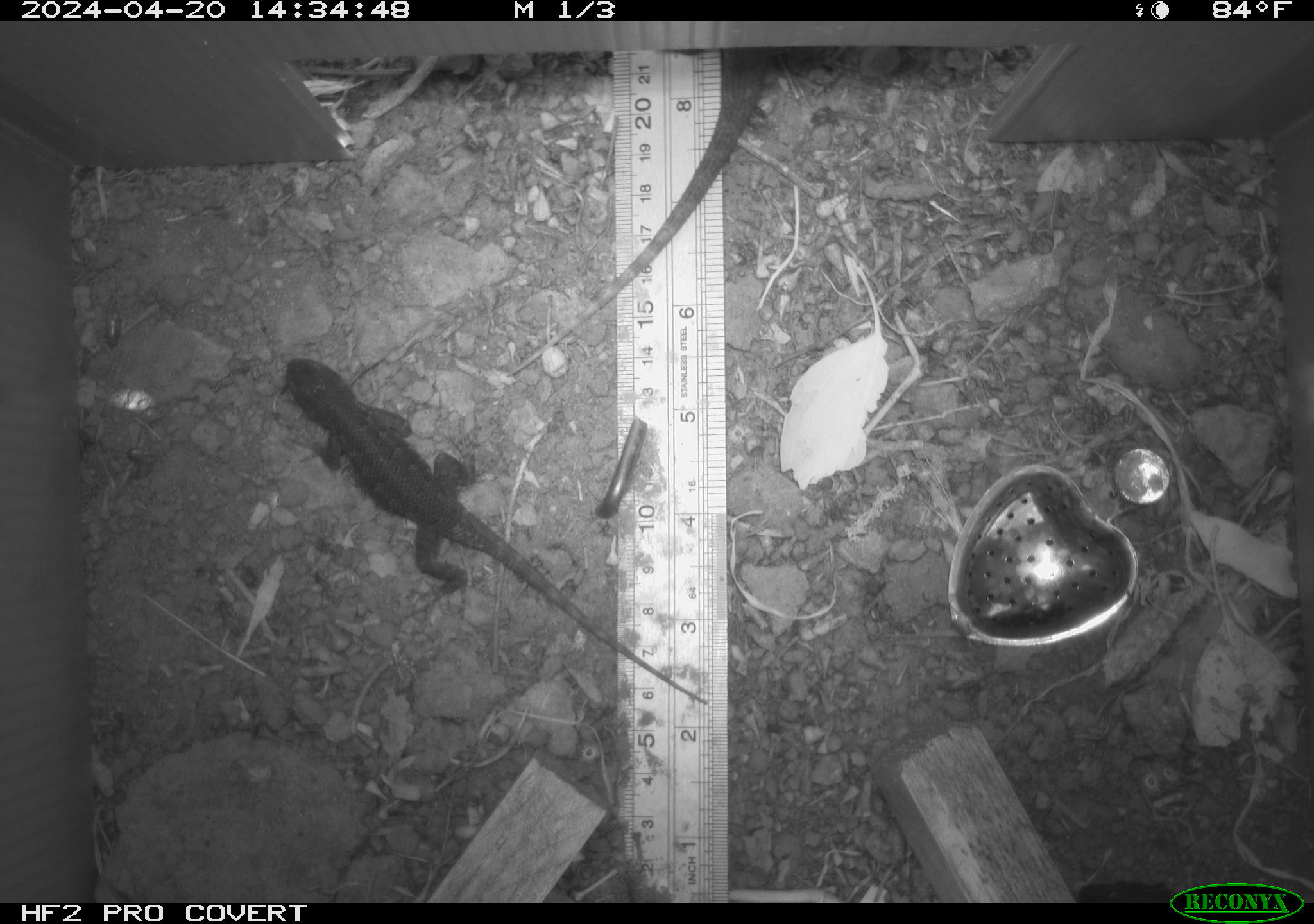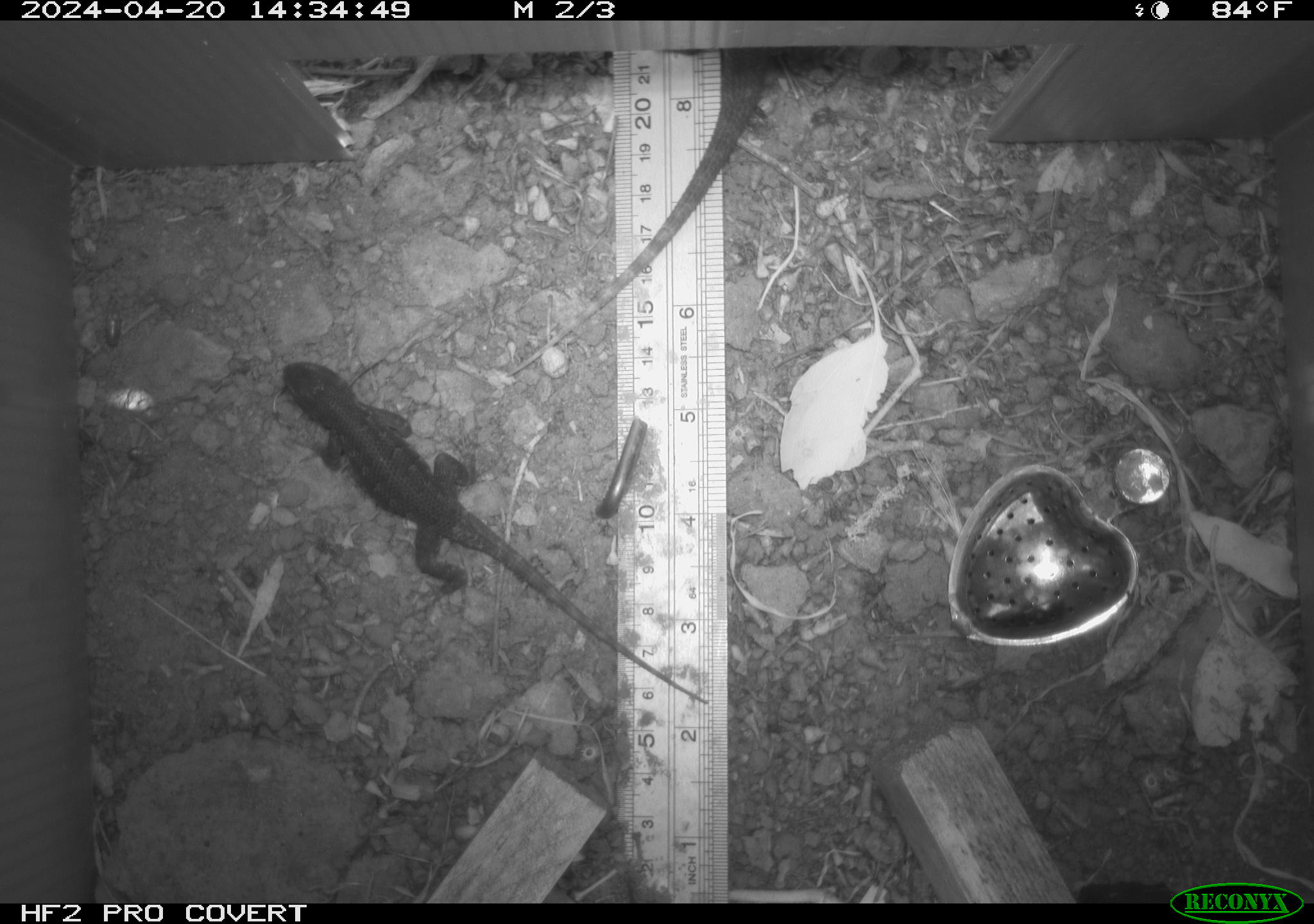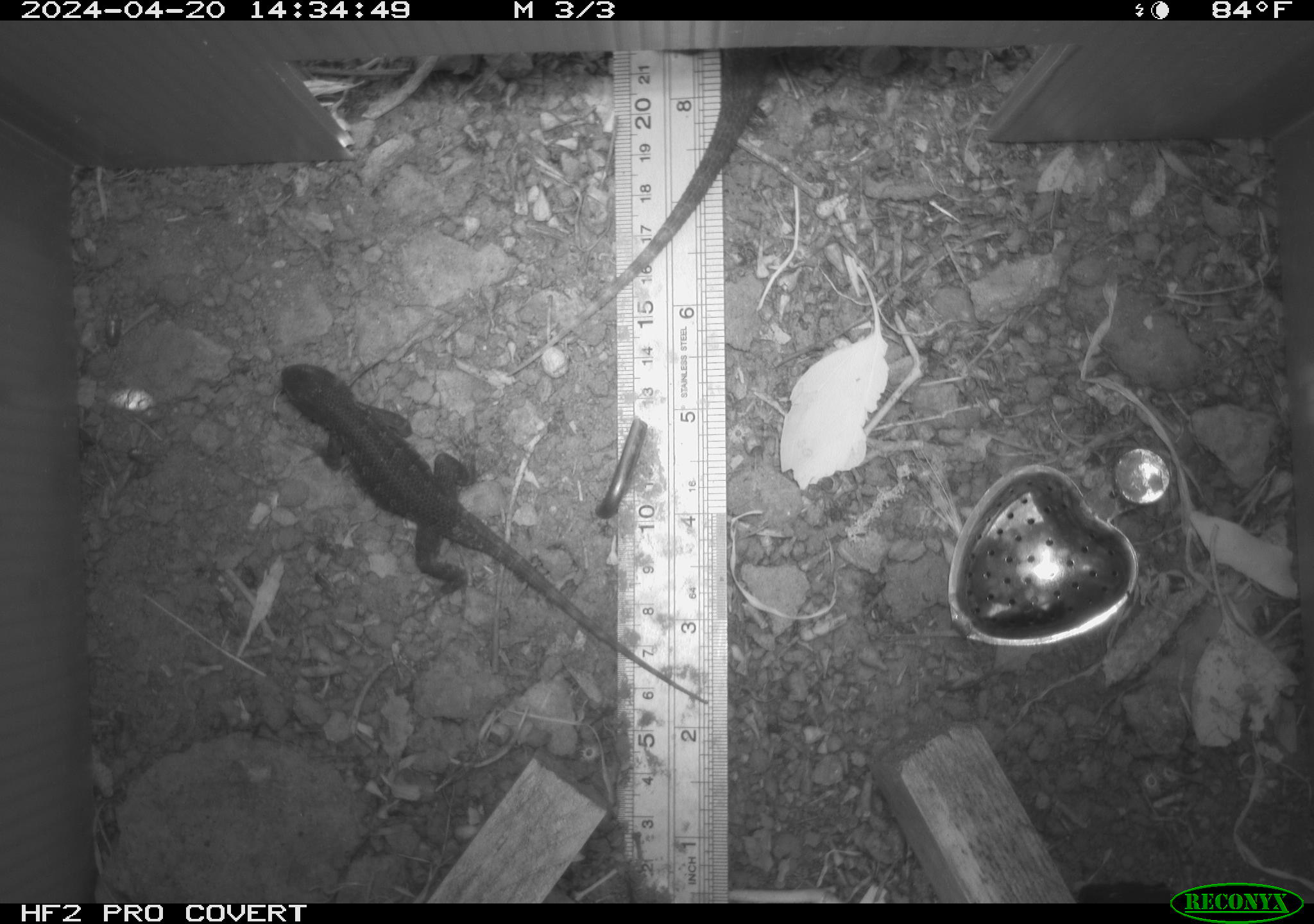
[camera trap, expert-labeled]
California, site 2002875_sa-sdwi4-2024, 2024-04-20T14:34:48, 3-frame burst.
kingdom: Animalia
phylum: Chordata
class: Reptilia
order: Squamata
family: Phrynosomatidae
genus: Sceloporus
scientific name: Sceloporus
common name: spiny lizards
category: sceloporus species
Sceloporus species (spiny lizards) (Sceloporus).